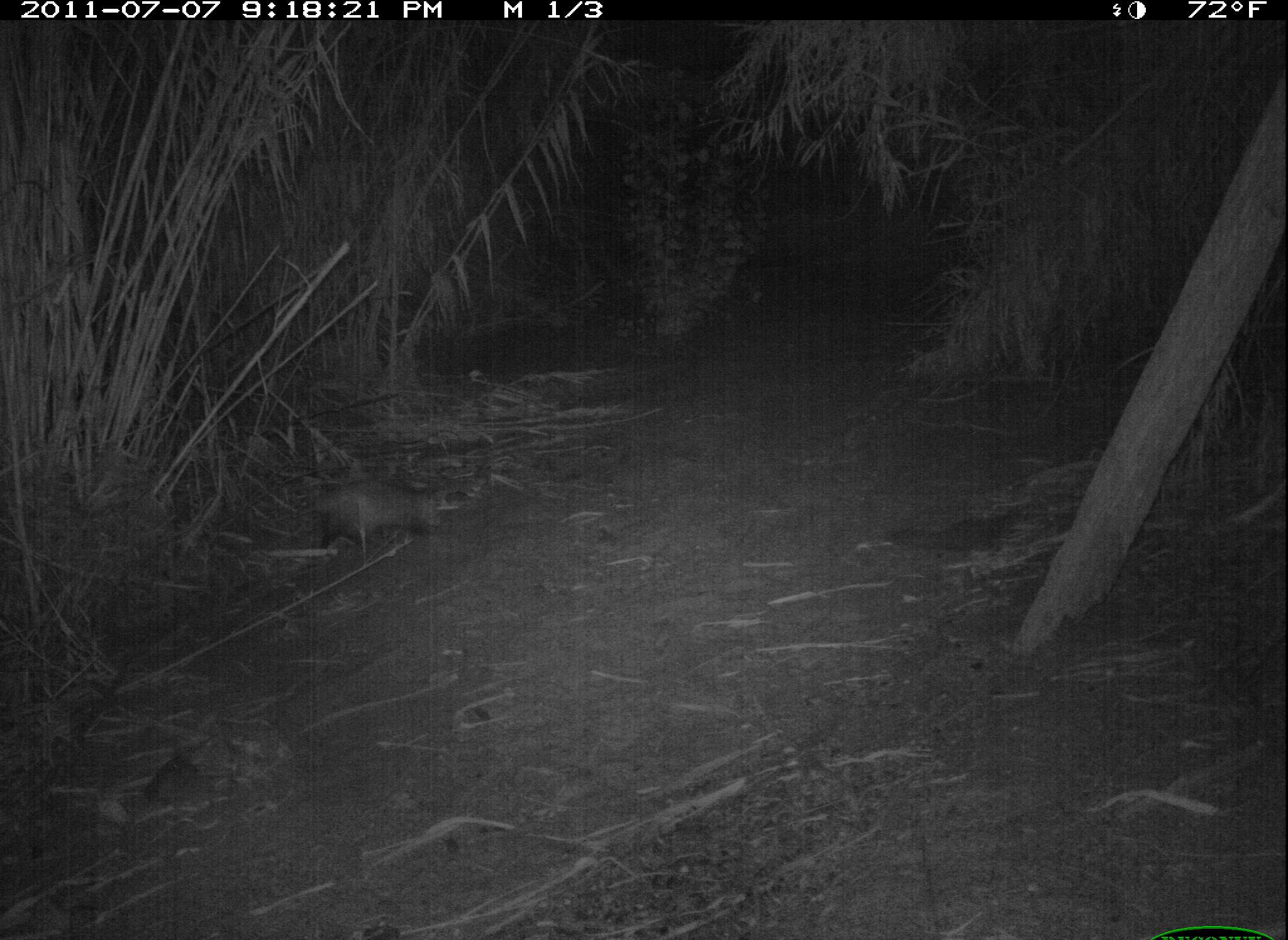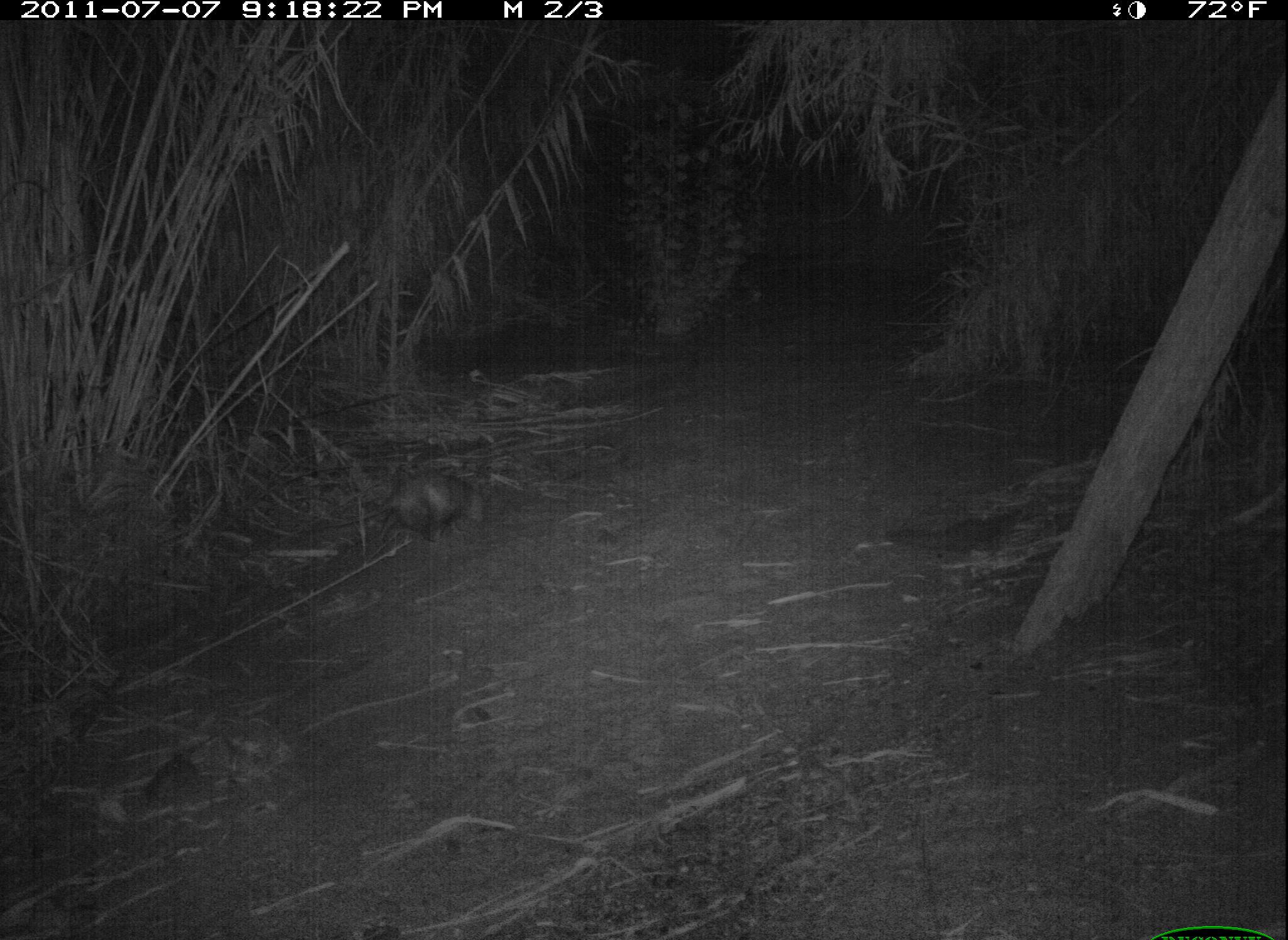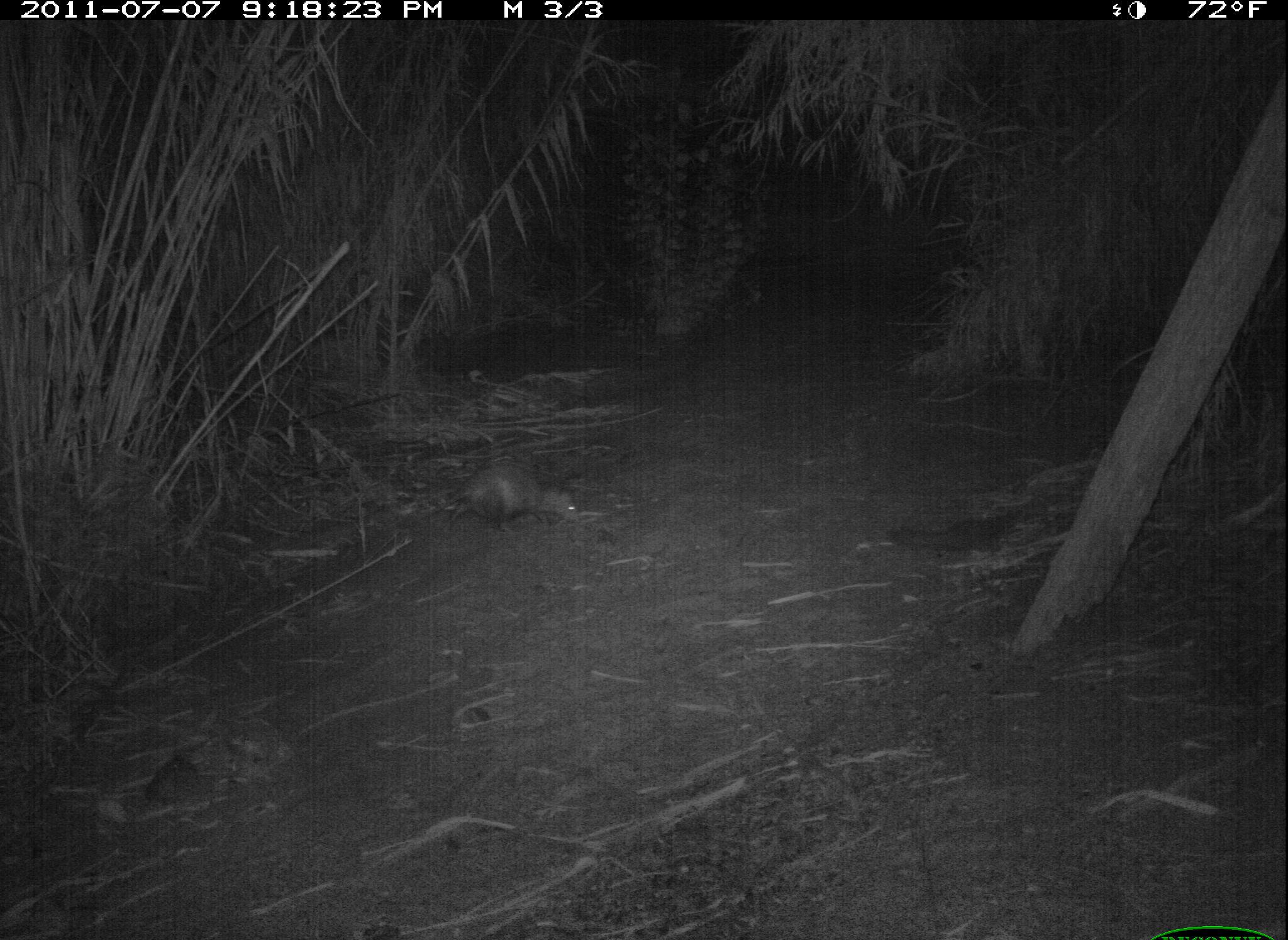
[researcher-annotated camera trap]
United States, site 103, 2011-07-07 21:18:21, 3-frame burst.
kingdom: Animalia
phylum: Chordata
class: Mammalia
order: Didelphimorphia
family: Didelphidae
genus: Didelphis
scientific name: Didelphis virginiana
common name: virginia opossum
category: opossum